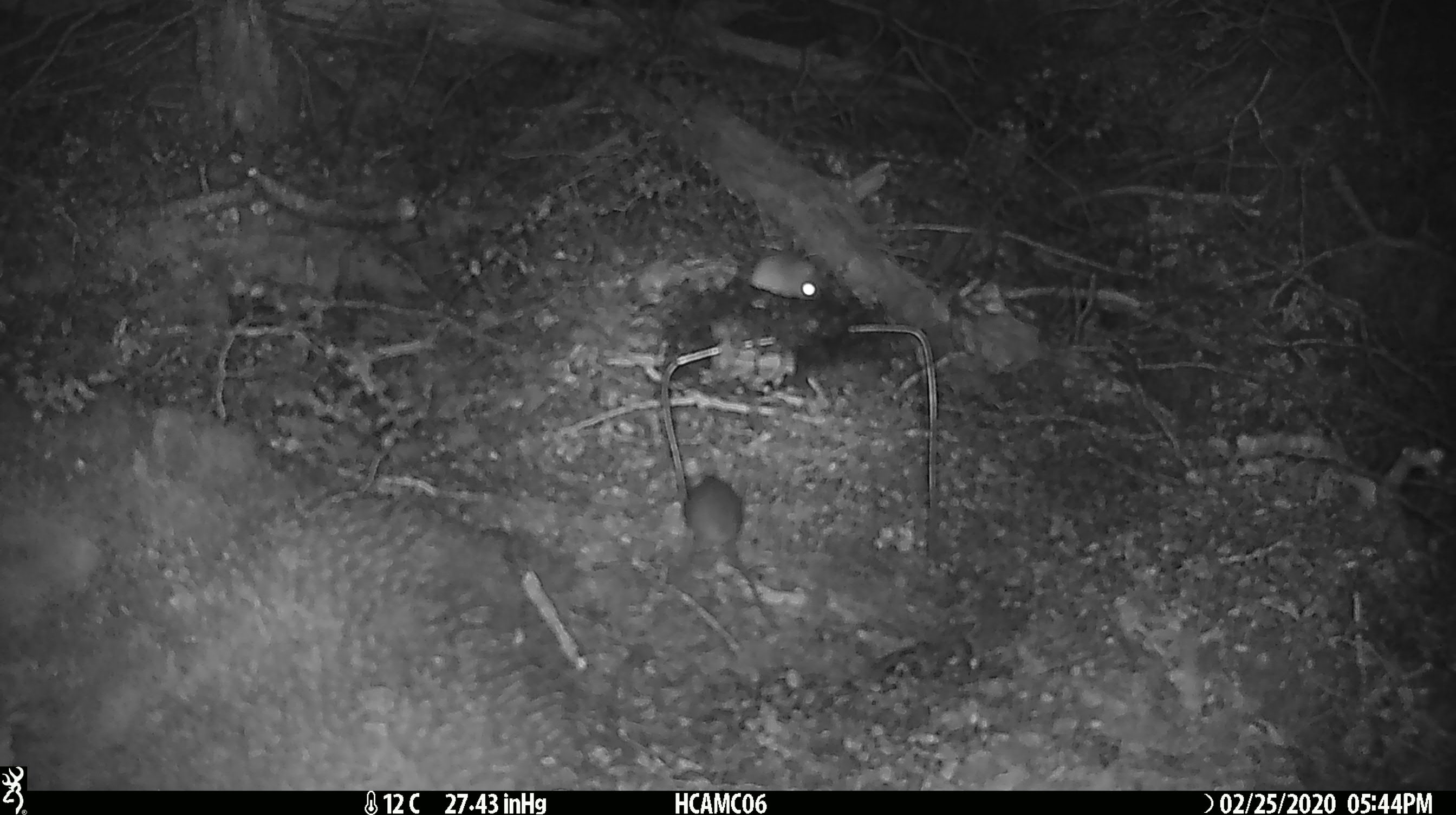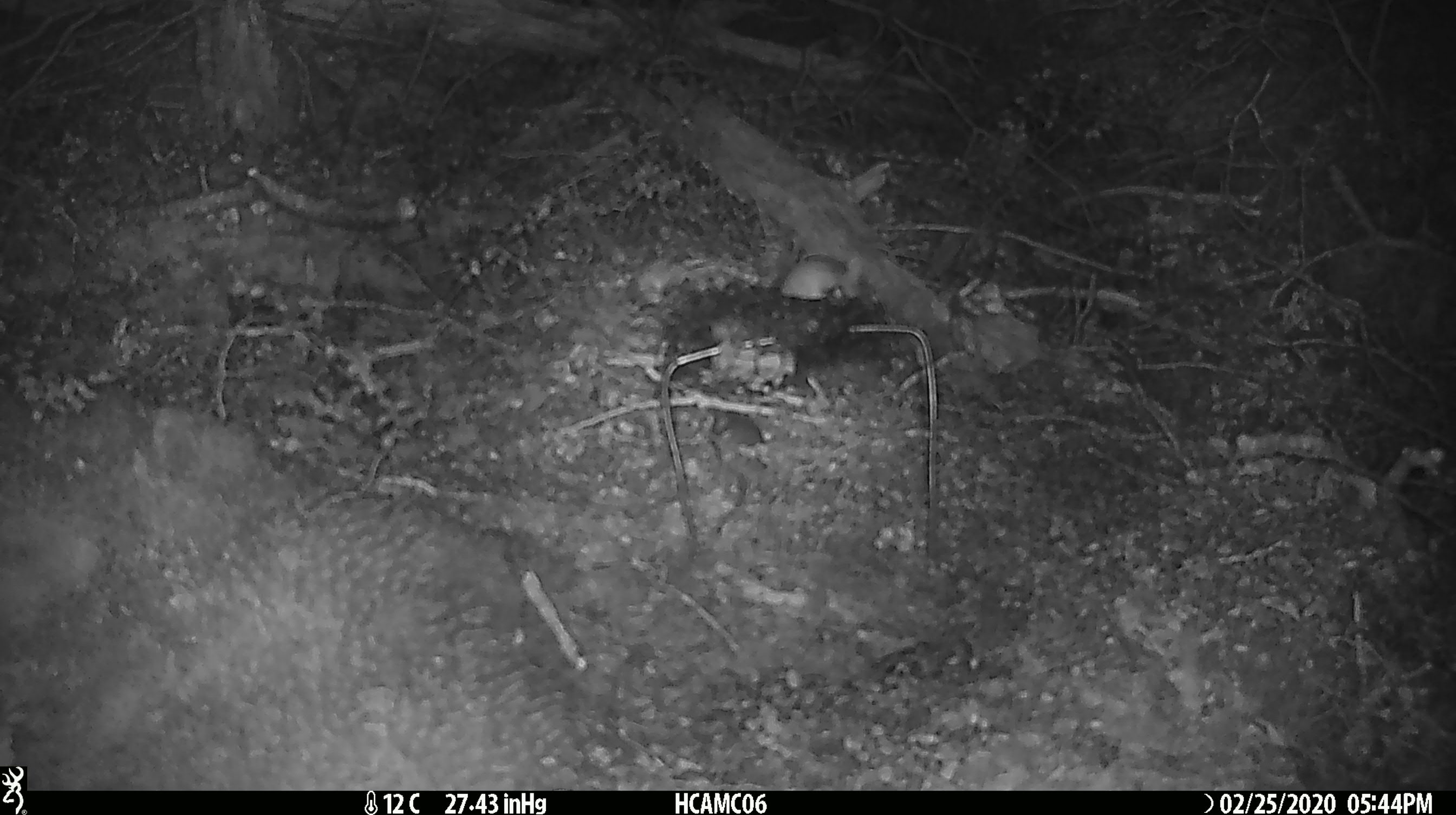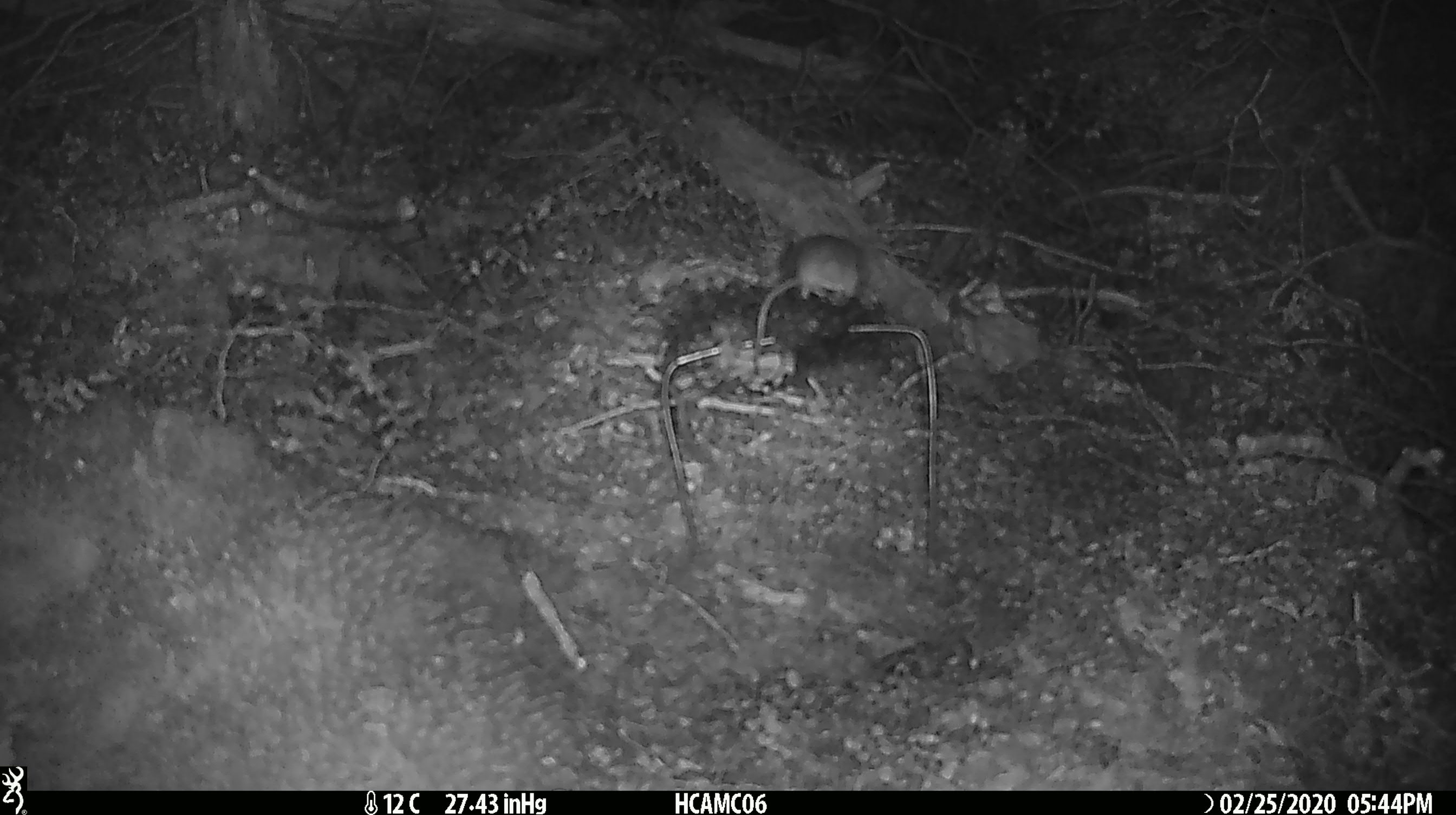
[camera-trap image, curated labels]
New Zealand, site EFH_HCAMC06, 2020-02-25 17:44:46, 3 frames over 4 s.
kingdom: Animalia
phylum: Chordata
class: Mammalia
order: Rodentia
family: Muridae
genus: Mus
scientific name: Mus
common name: mouse